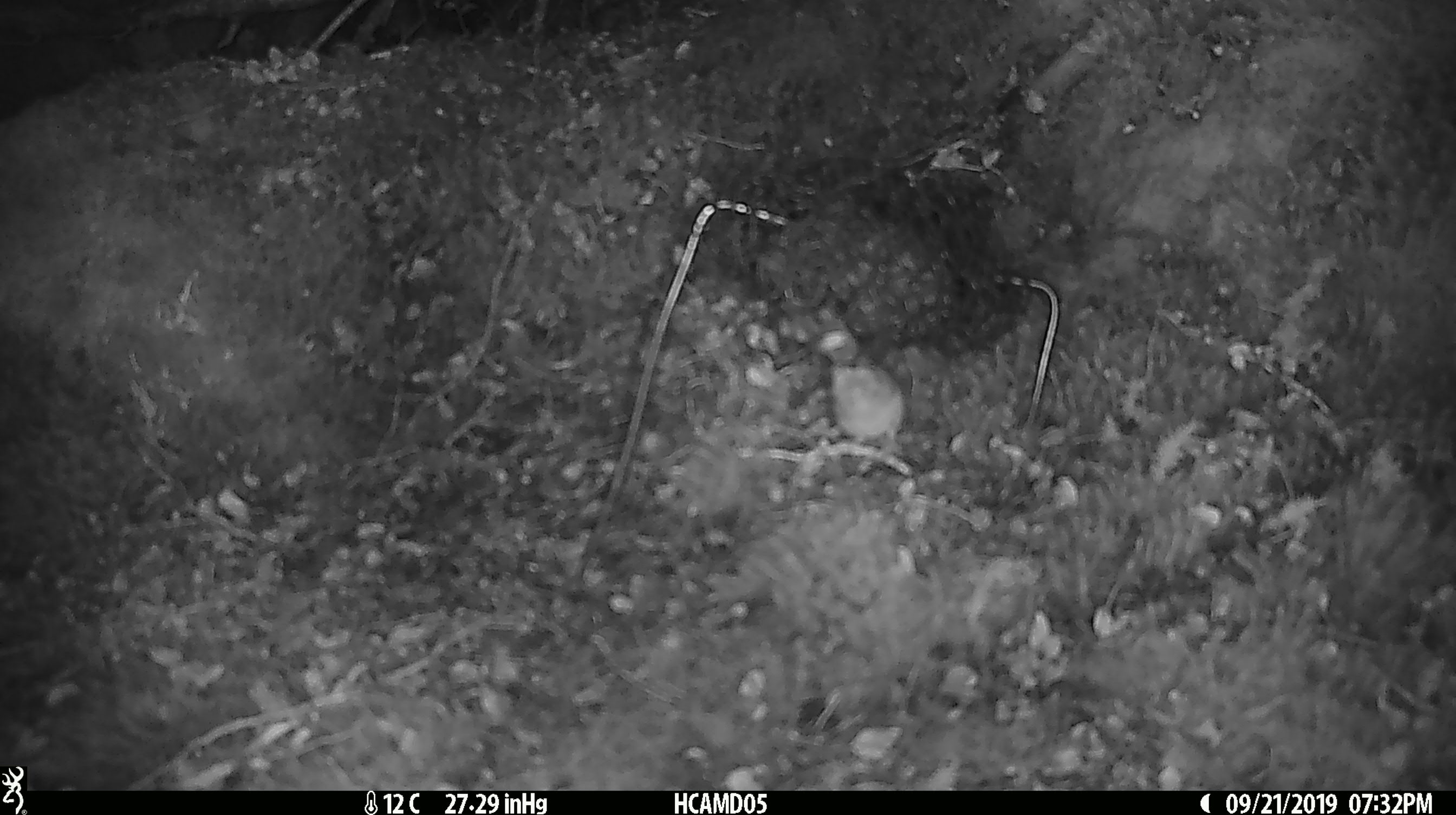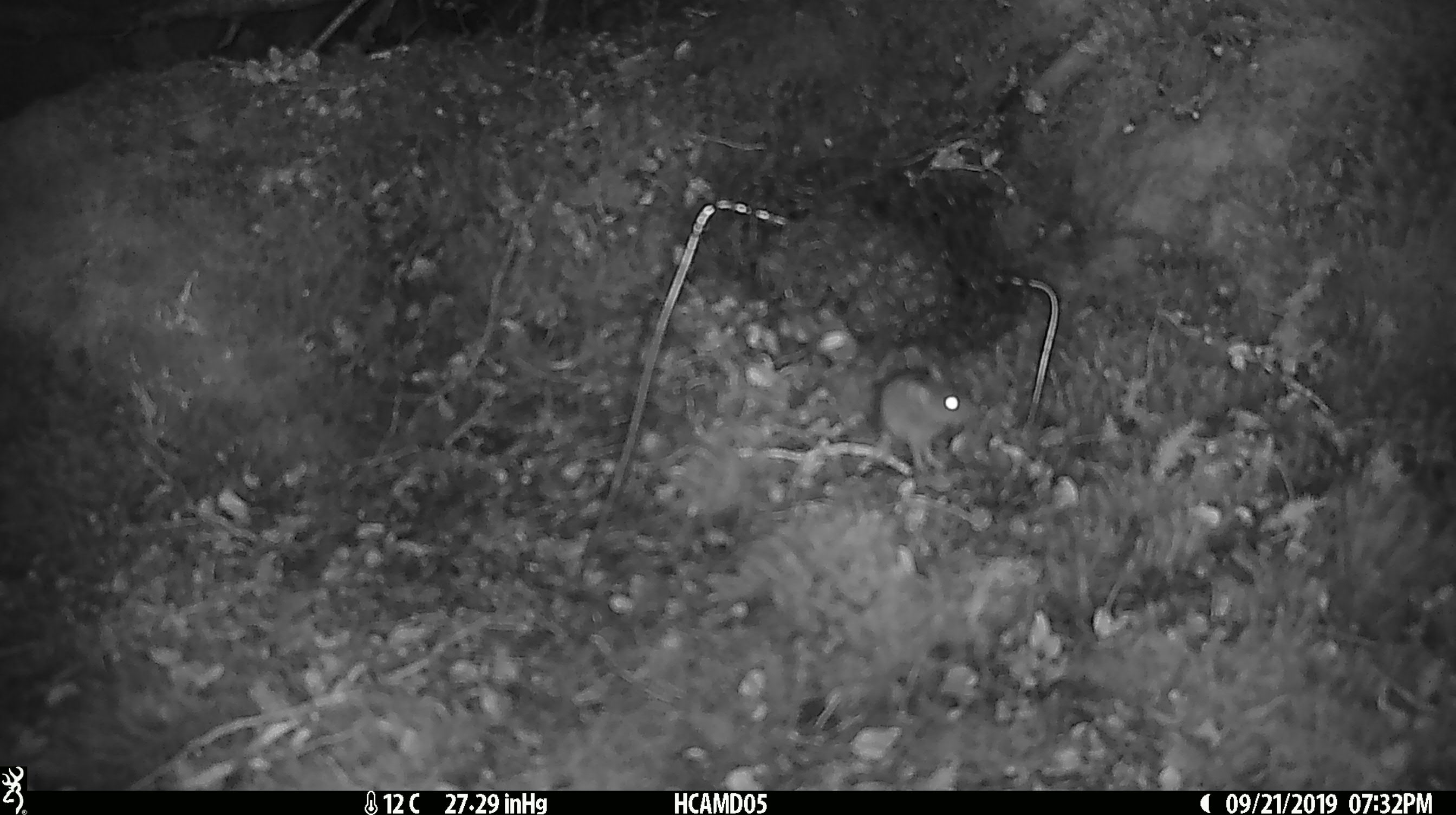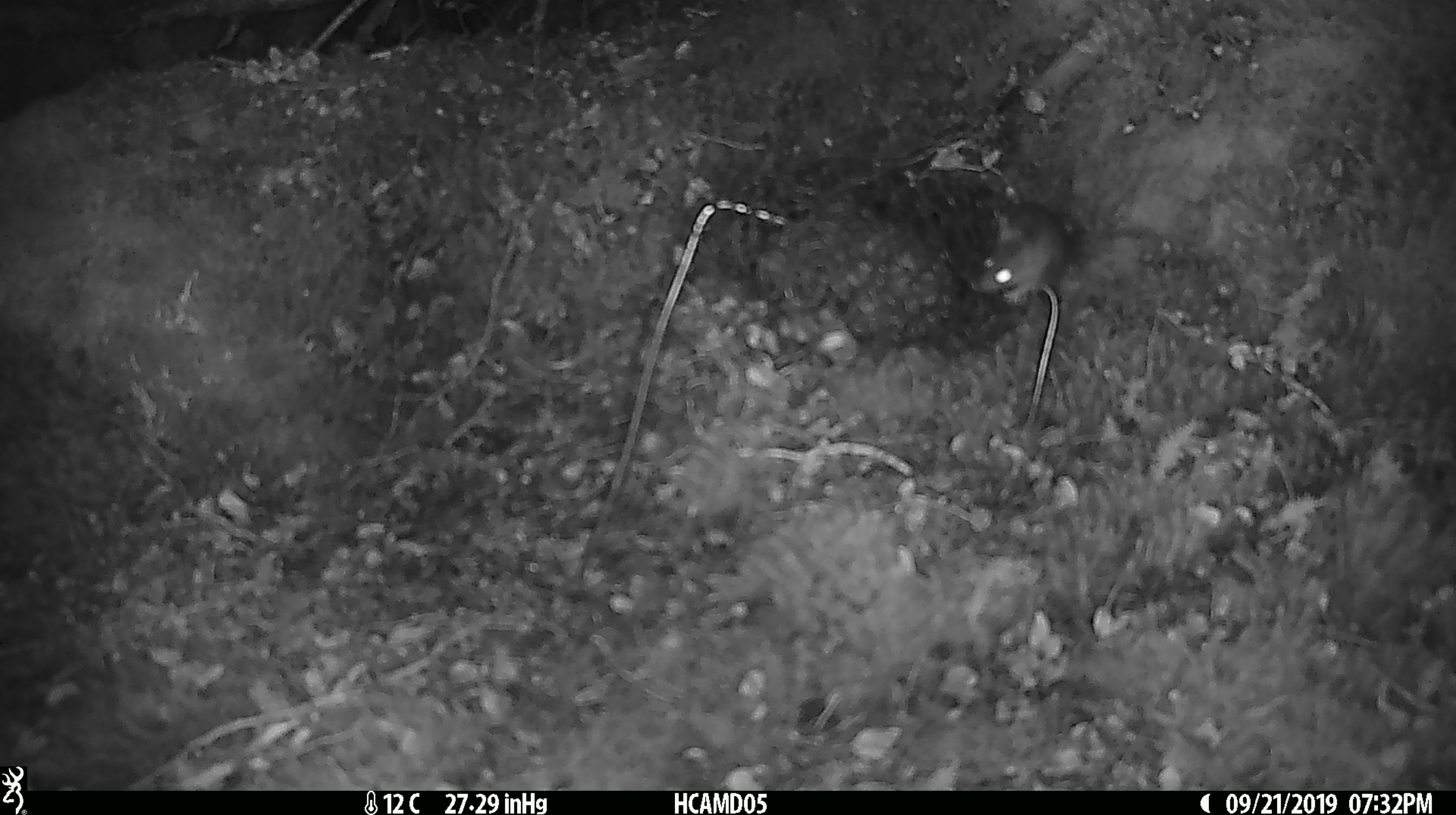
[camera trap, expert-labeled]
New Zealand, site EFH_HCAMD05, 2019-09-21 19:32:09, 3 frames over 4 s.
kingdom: Animalia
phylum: Chordata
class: Mammalia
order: Rodentia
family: Muridae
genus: Mus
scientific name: Mus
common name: mouse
Mouse (Mus).